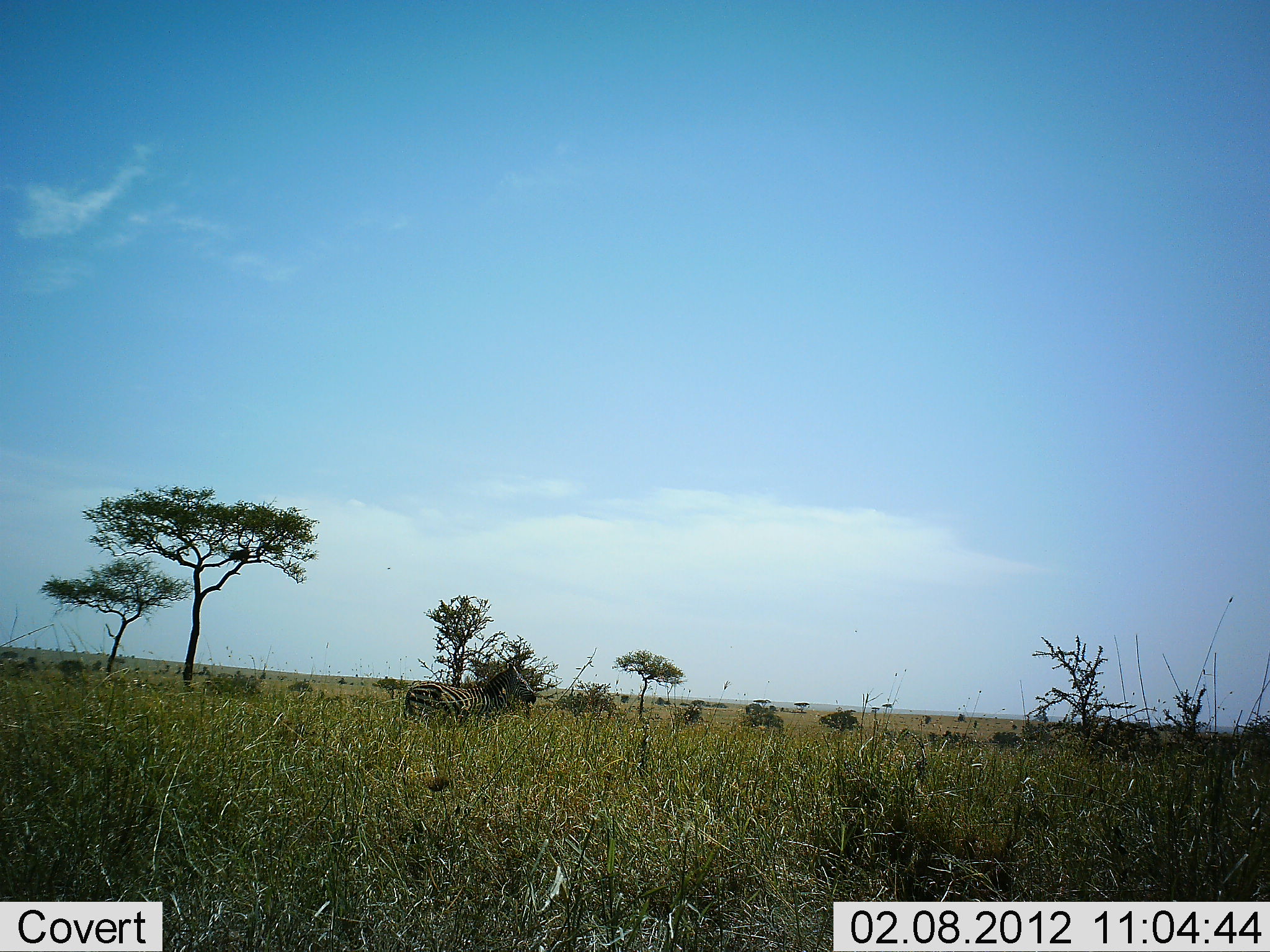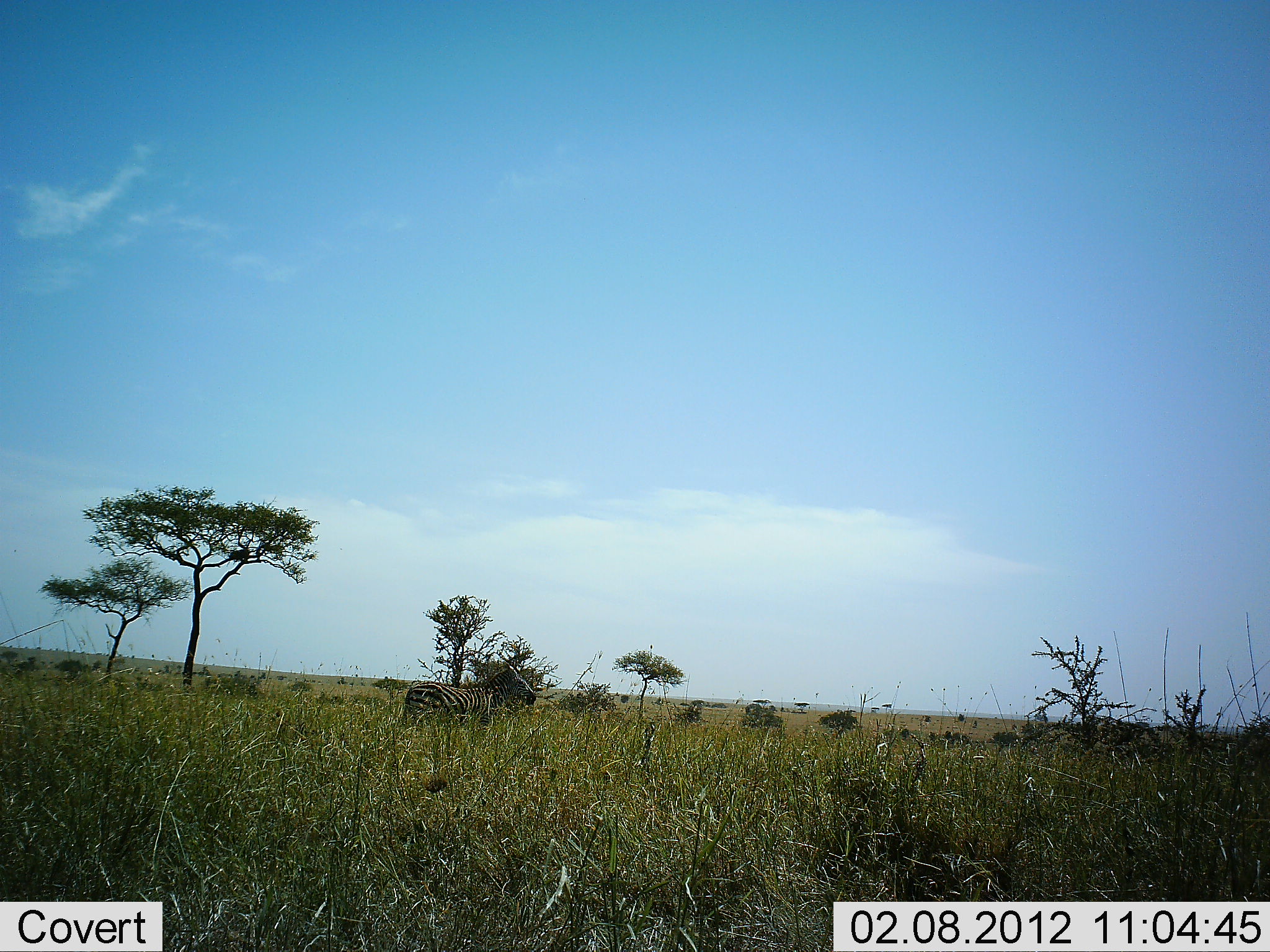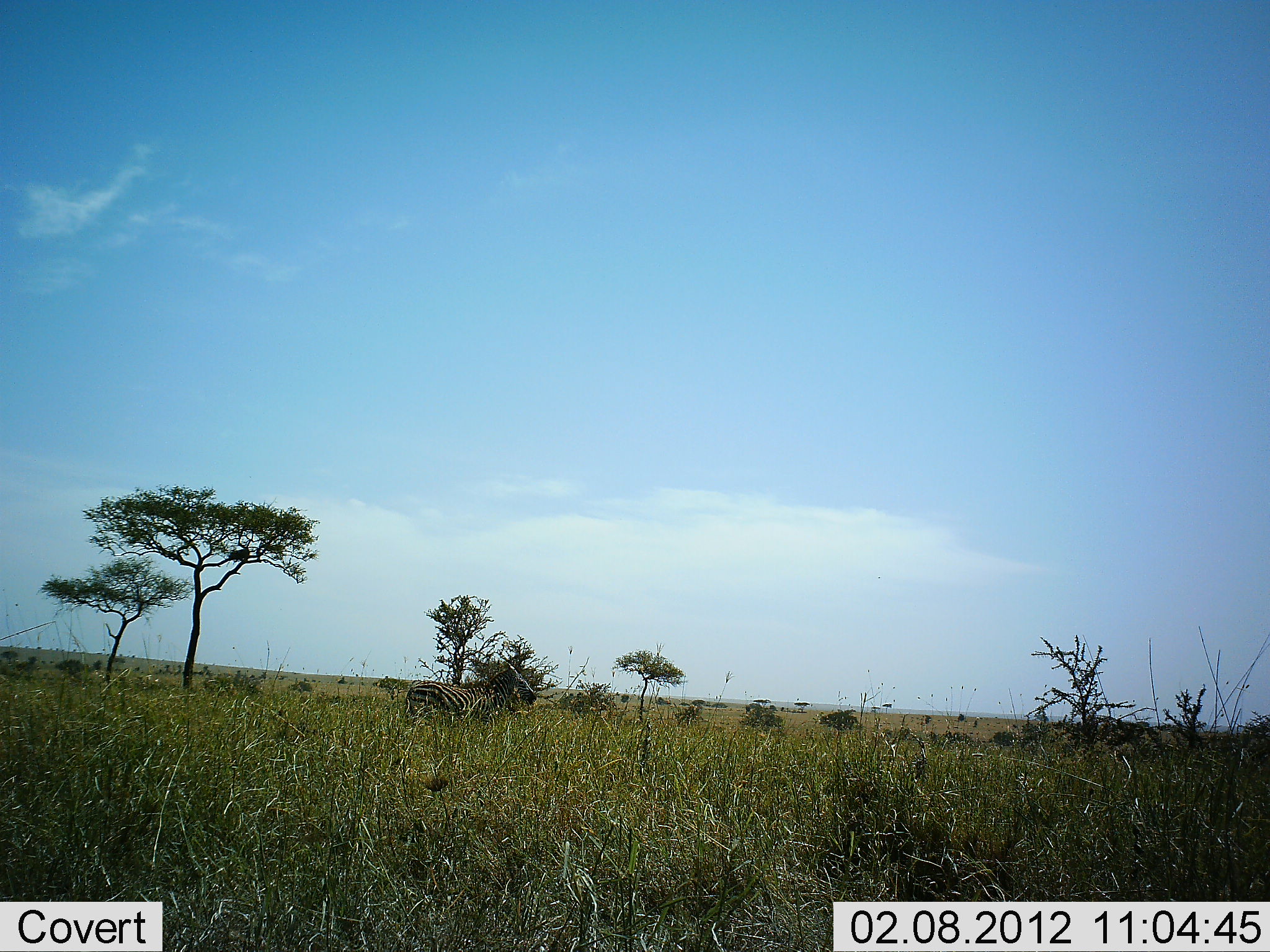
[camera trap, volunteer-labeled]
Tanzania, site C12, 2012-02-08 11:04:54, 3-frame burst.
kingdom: Animalia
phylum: Chordata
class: Mammalia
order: Perissodactyla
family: Equidae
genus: Equus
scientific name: Equus quagga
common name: plains zebra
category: zebra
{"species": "zebra (plains zebra) (Equus quagga)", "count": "1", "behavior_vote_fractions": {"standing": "96%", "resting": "0%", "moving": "8%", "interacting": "0%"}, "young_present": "4%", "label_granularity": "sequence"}